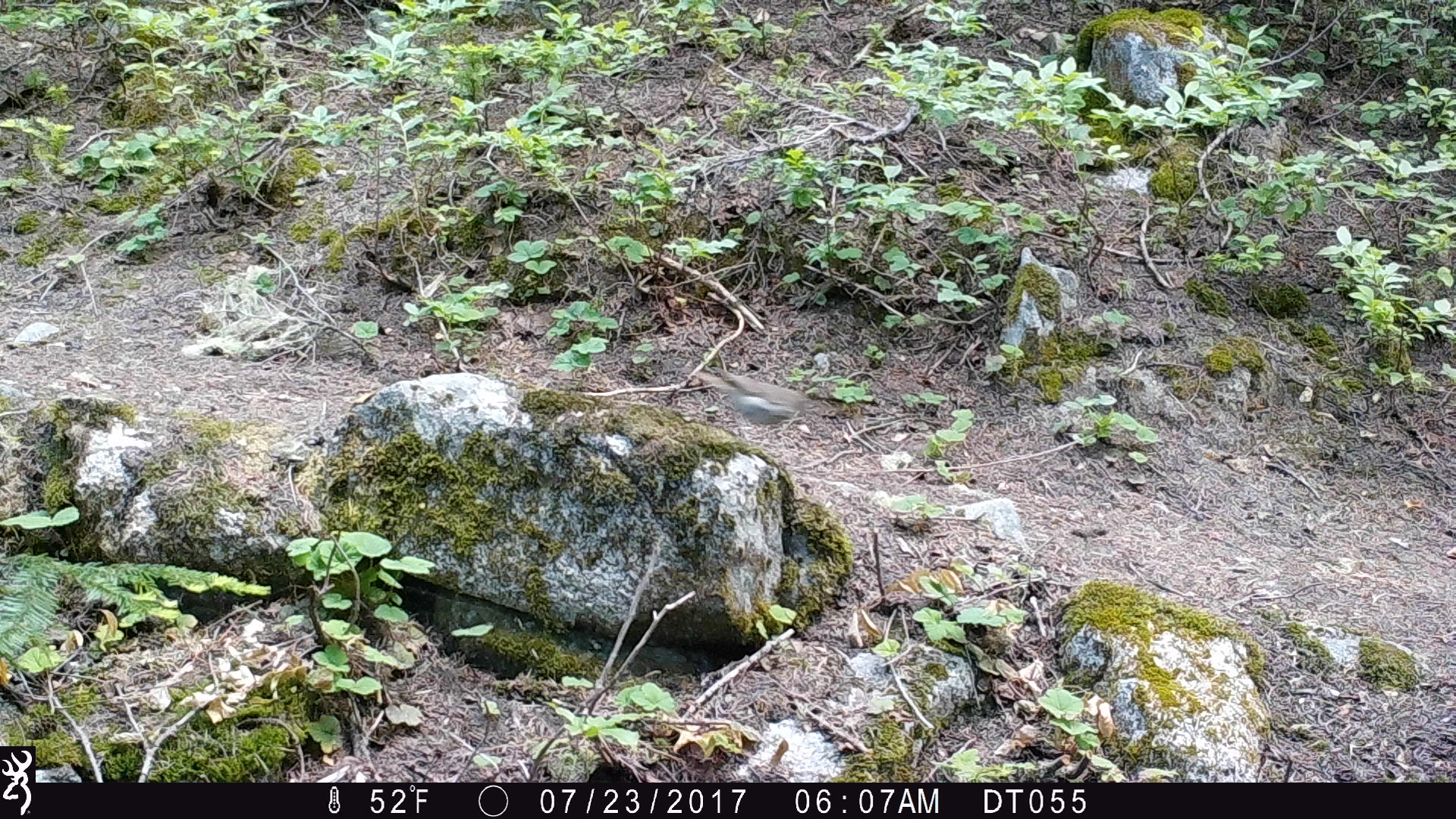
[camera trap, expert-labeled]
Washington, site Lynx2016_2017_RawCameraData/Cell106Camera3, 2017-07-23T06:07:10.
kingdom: Animalia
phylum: Chordata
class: Aves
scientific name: Aves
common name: birds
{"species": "Aves (birds)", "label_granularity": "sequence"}